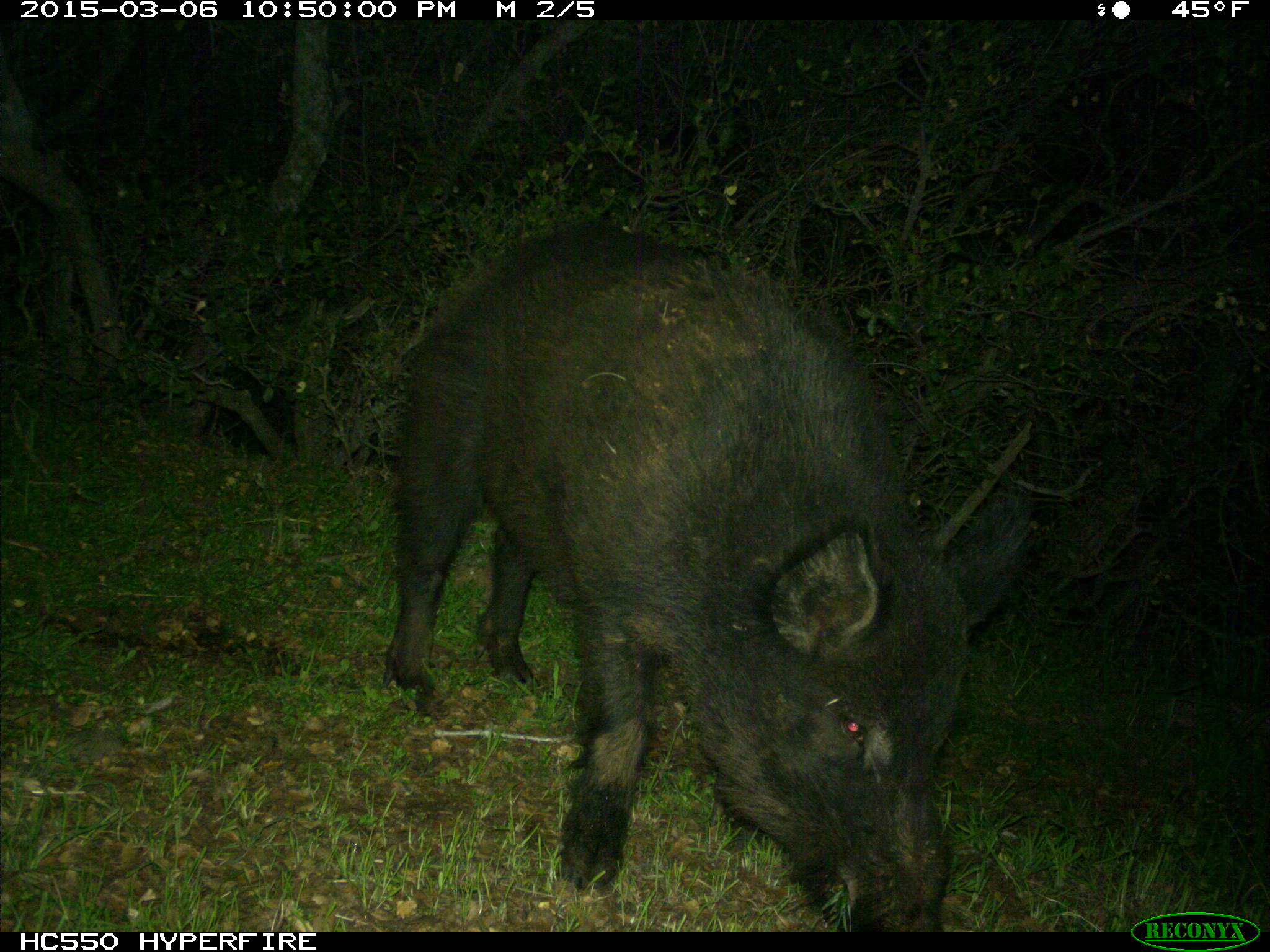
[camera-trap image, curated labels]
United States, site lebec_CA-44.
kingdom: Animalia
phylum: Chordata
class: Mammalia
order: Artiodactyla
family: Suidae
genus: Sus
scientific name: Sus scrofa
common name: wild boar